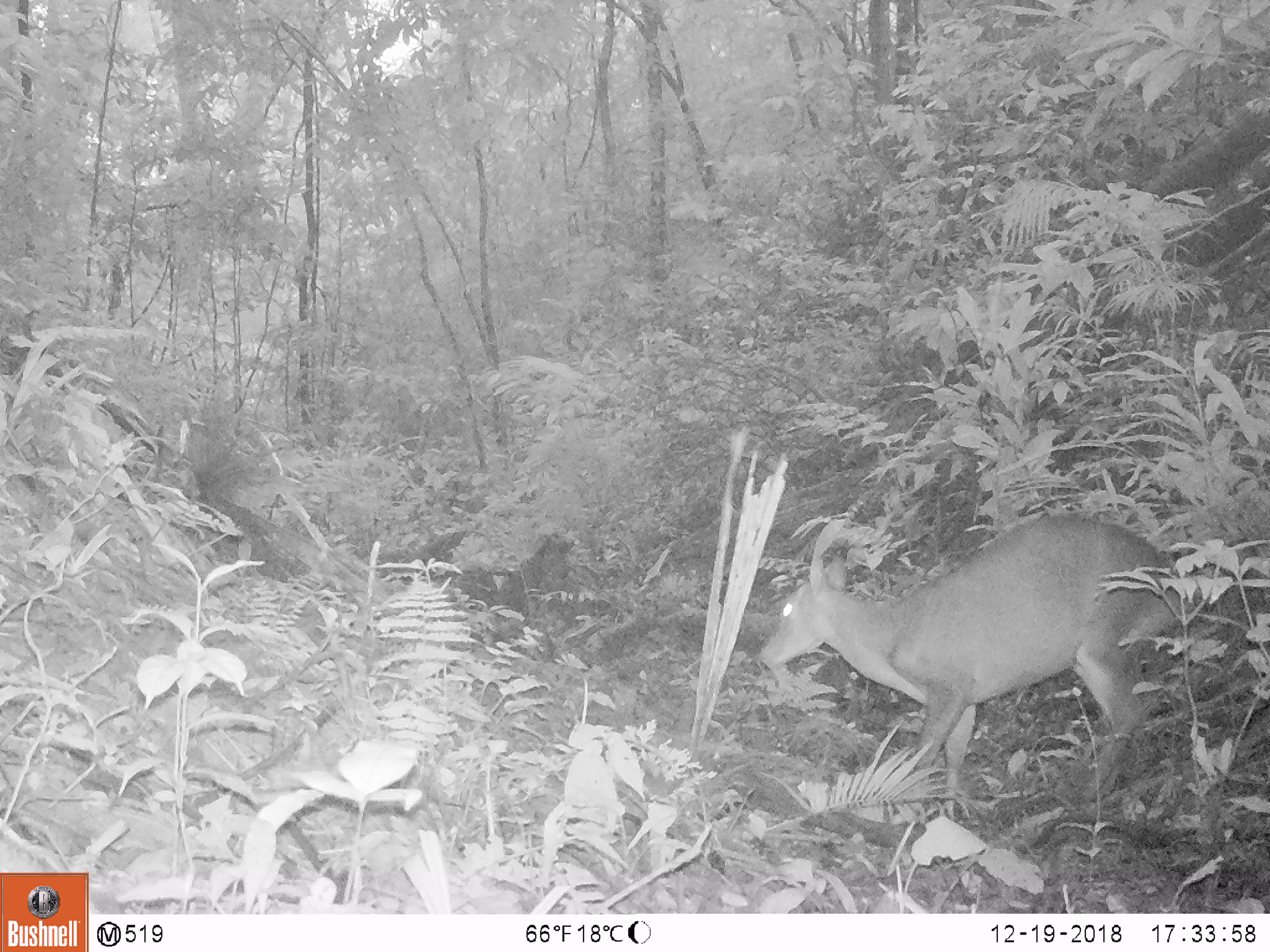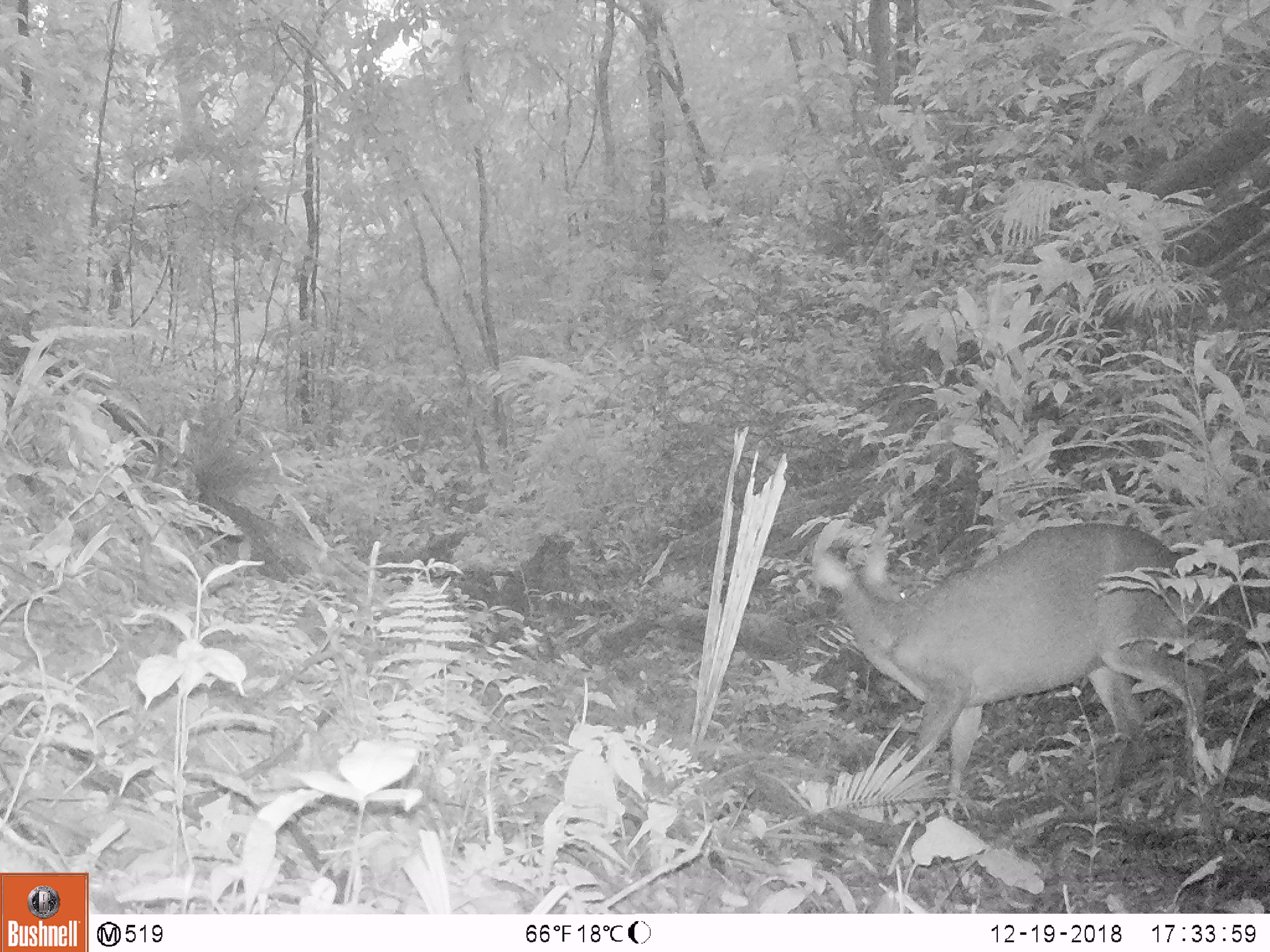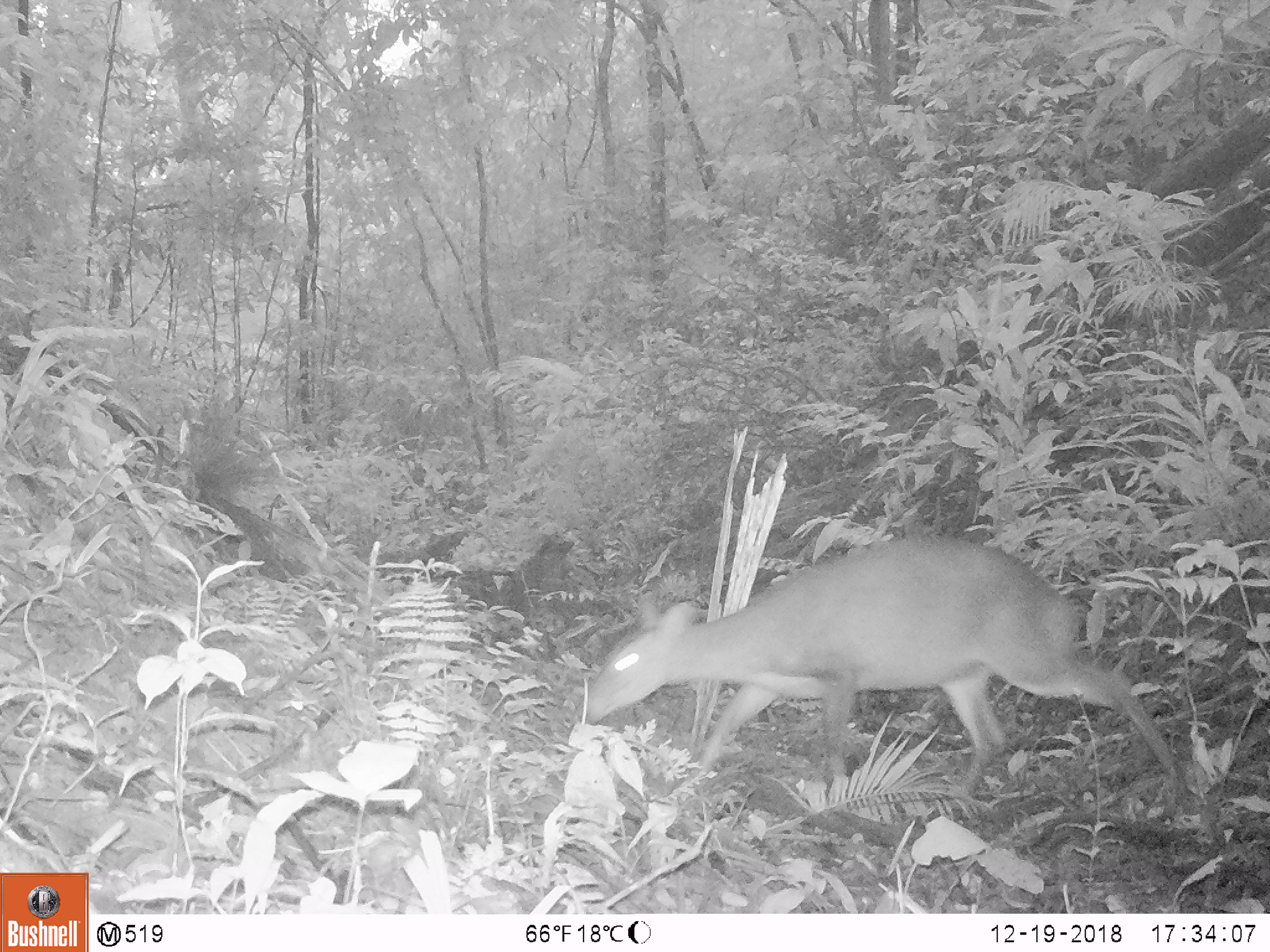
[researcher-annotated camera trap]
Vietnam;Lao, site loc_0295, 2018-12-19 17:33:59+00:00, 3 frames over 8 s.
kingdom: Animalia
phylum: Chordata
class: Mammalia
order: Artiodactyla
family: Cervidae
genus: Muntiacus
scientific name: Muntiacus vuquangensis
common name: large-antlered muntjac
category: large antlered muntjac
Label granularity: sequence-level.